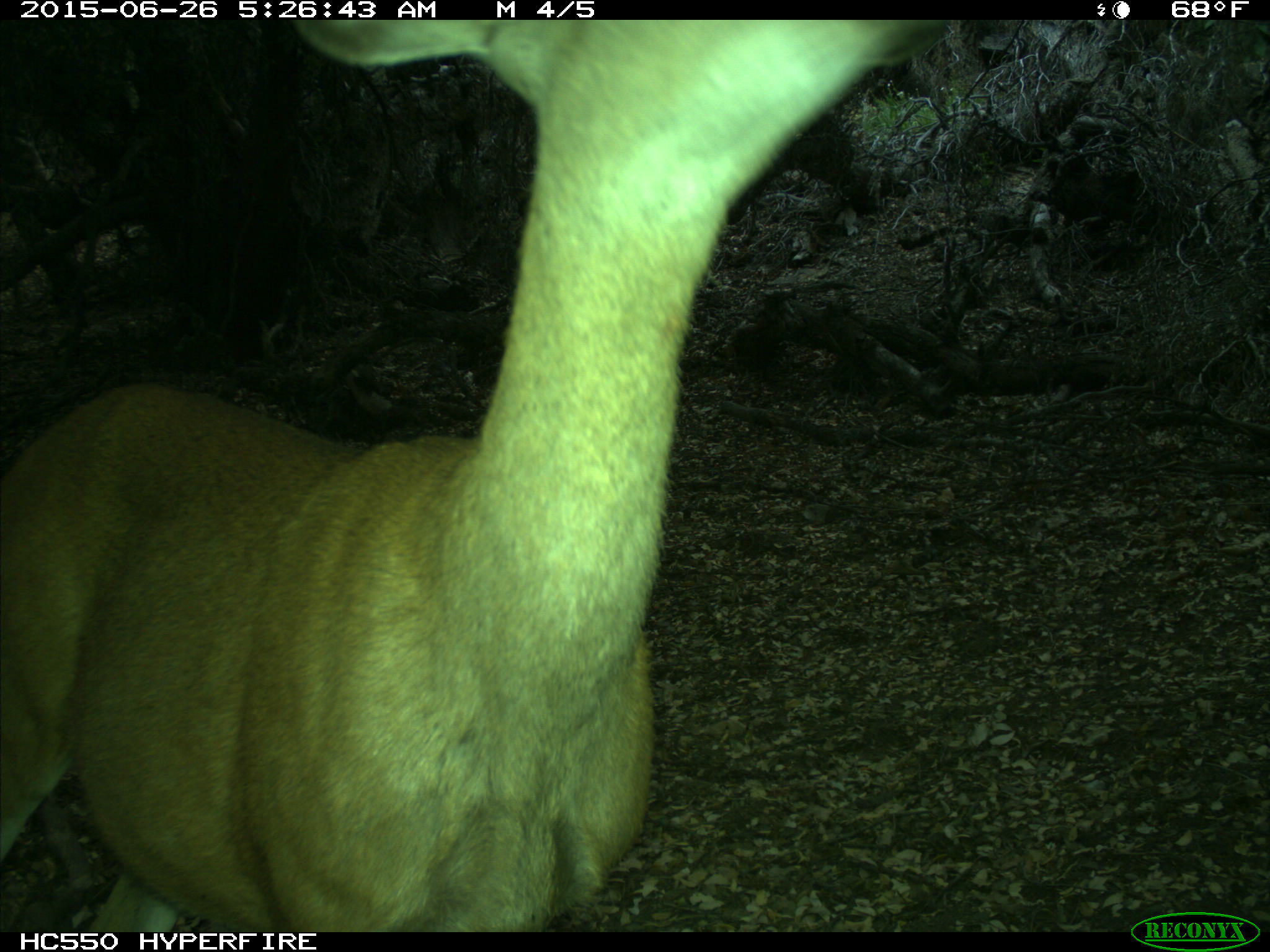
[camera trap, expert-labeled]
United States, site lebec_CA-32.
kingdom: Animalia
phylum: Chordata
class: Mammalia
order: Artiodactyla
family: Cervidae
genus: Odocoileus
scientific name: Odocoileus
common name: deer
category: unidentified deer